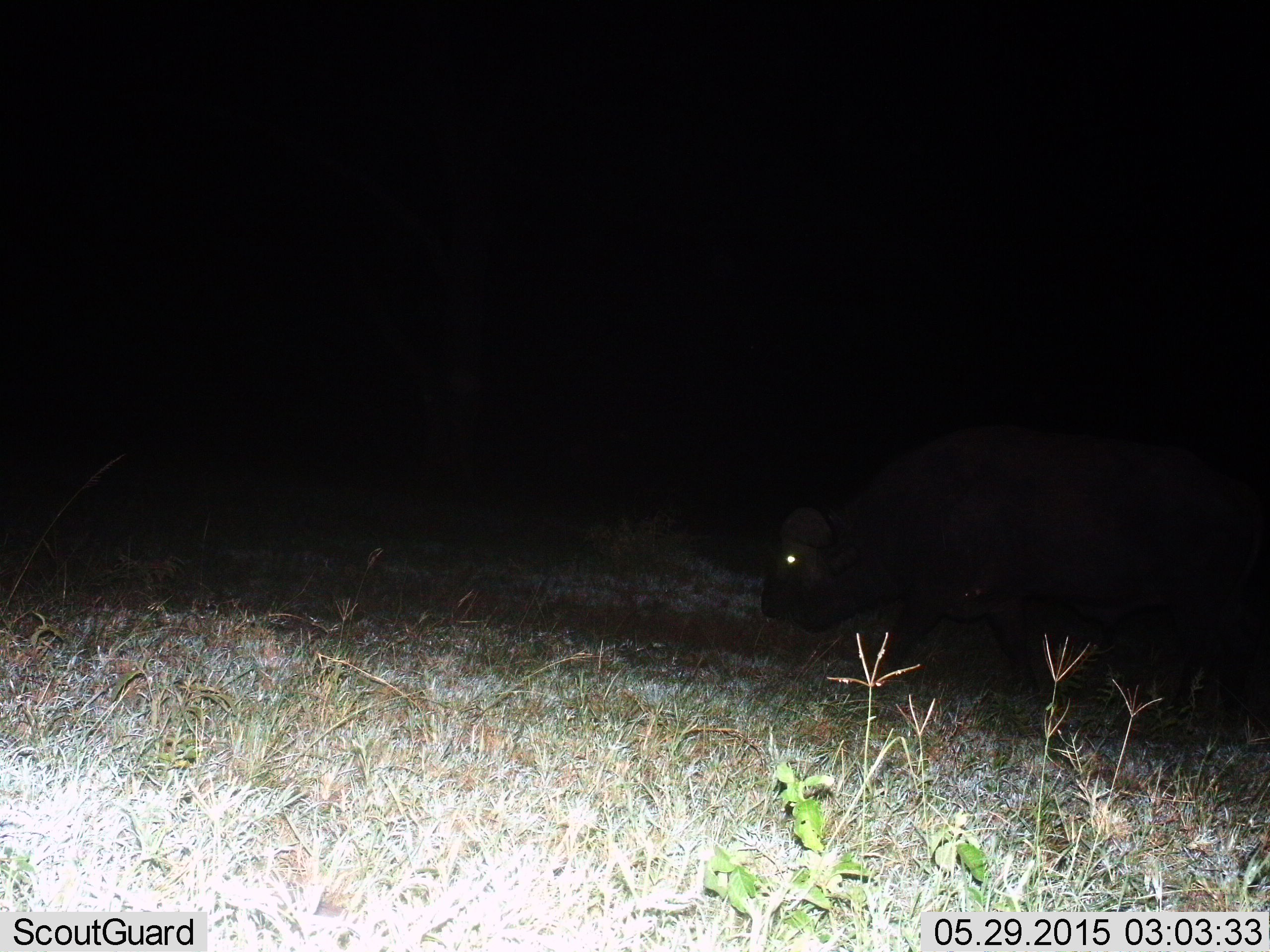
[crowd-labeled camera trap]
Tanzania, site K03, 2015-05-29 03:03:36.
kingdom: Animalia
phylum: Chordata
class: Mammalia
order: Artiodactyla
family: Bovidae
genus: Syncerus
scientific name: Syncerus caffer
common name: cape buffalo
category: buffalo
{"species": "buffalo (cape buffalo) (Syncerus caffer)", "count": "1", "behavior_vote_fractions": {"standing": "10%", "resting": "0%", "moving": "80%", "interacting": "0%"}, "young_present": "0%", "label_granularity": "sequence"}